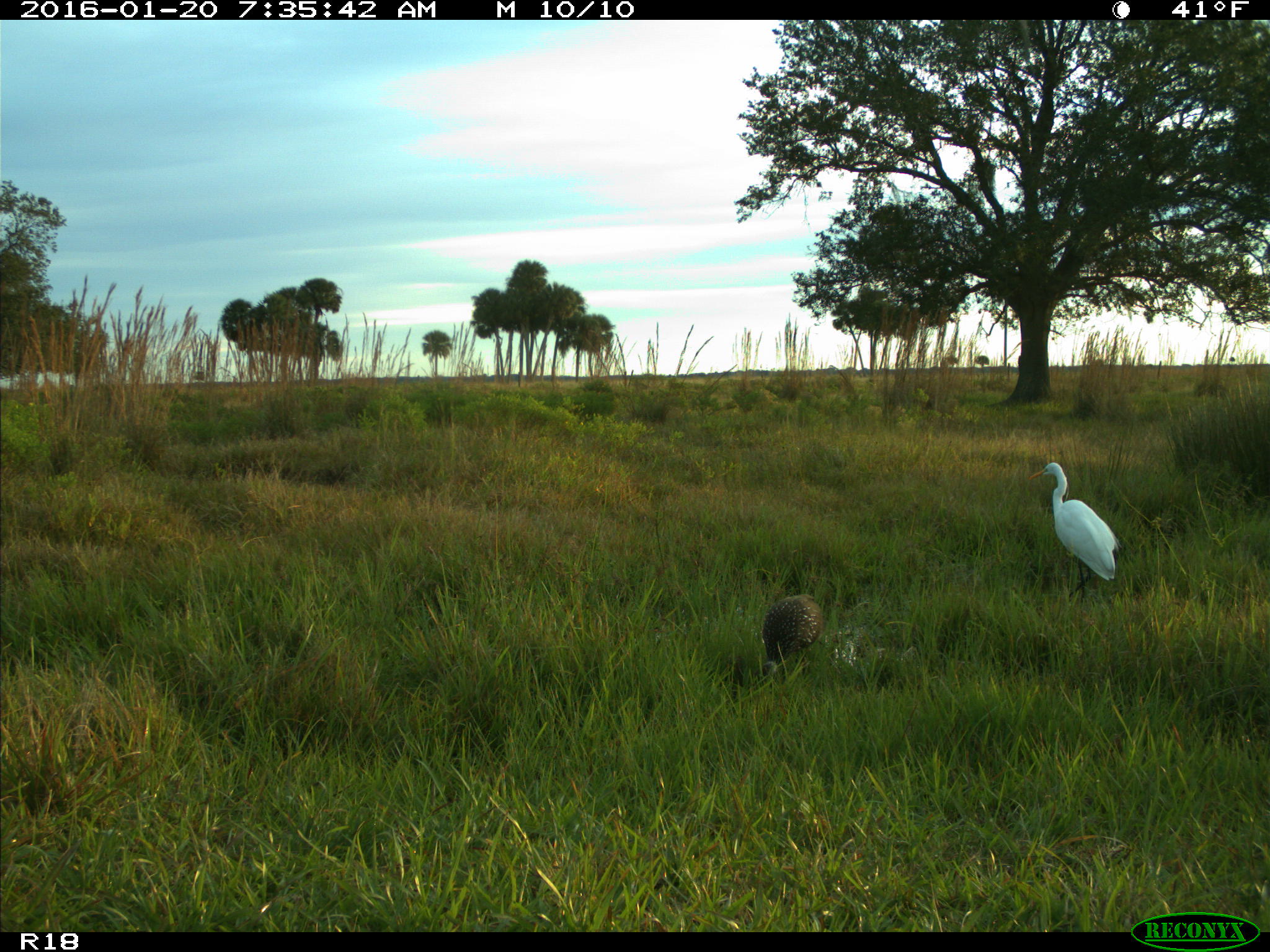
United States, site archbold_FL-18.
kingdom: Animalia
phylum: Chordata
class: Aves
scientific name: Aves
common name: birds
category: unidentified bird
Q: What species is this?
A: Unidentified bird (birds) (Aves).